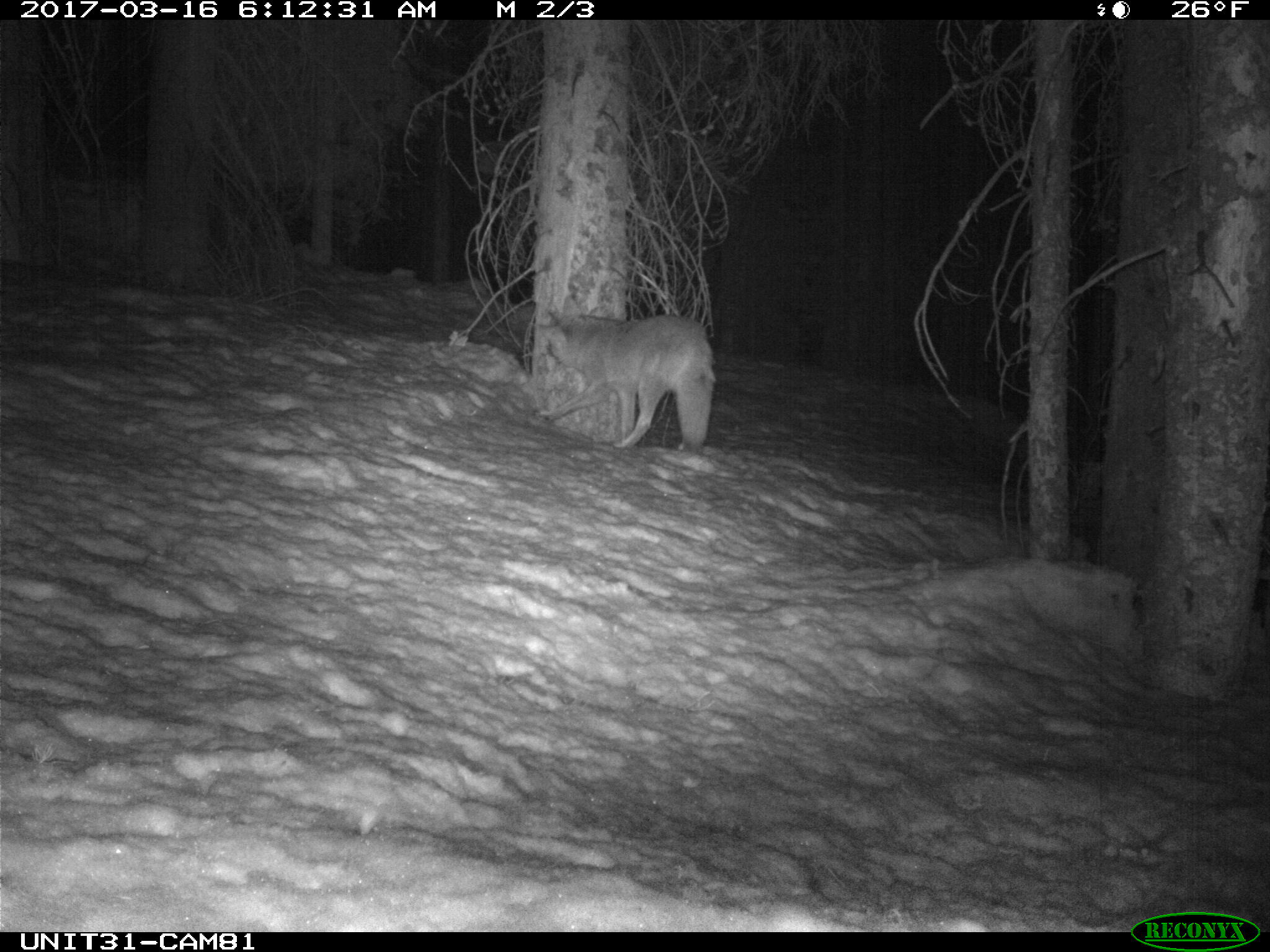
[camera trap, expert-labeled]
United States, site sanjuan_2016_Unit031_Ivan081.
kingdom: Animalia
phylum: Chordata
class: Mammalia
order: Carnivora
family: Canidae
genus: Canis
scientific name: Canis latrans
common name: coyote